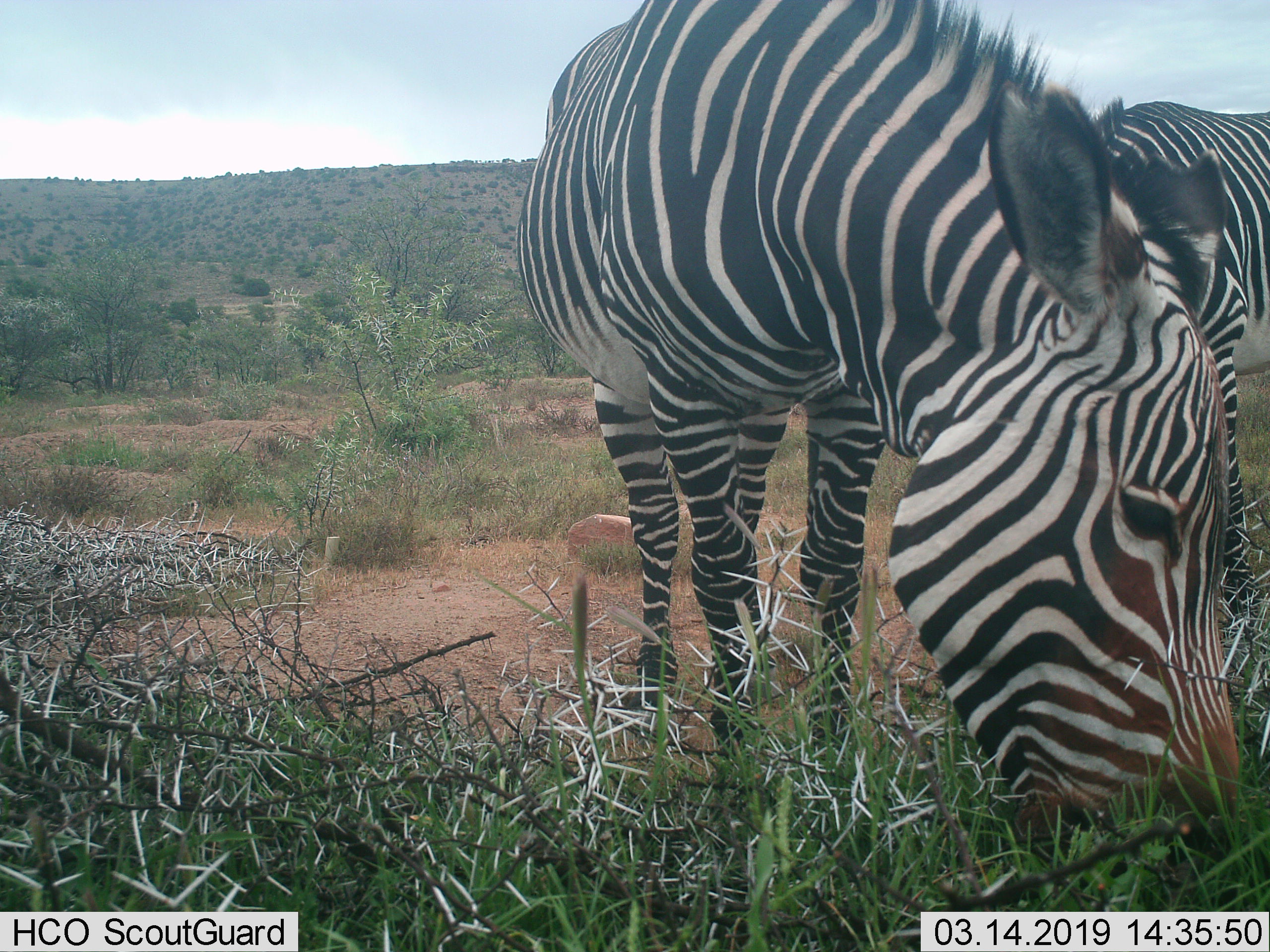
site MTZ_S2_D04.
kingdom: Animalia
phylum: Chordata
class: Mammalia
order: Perissodactyla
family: Equidae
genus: Equus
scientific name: Equus zebra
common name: mountain zebra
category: zebramountain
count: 2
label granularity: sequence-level